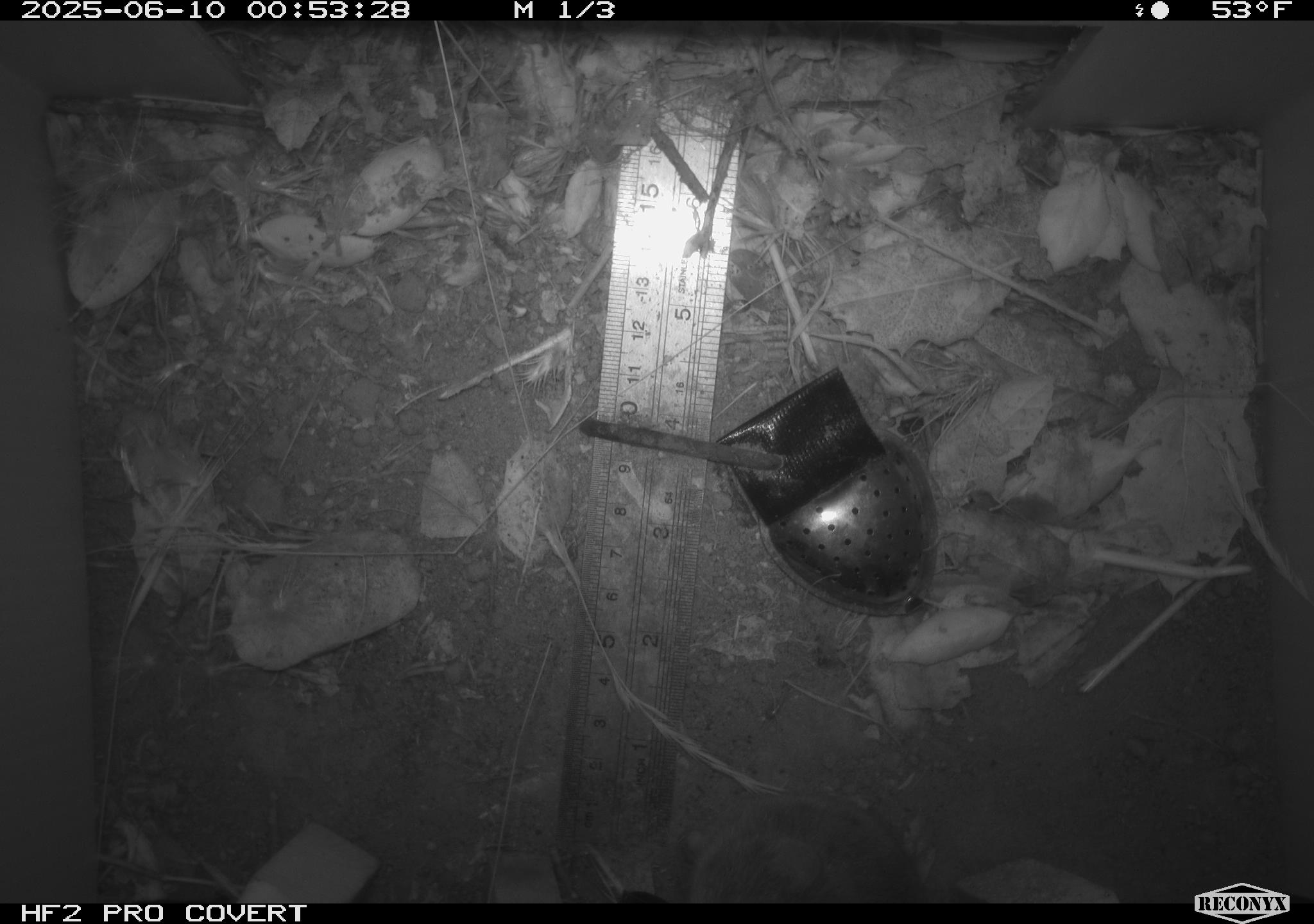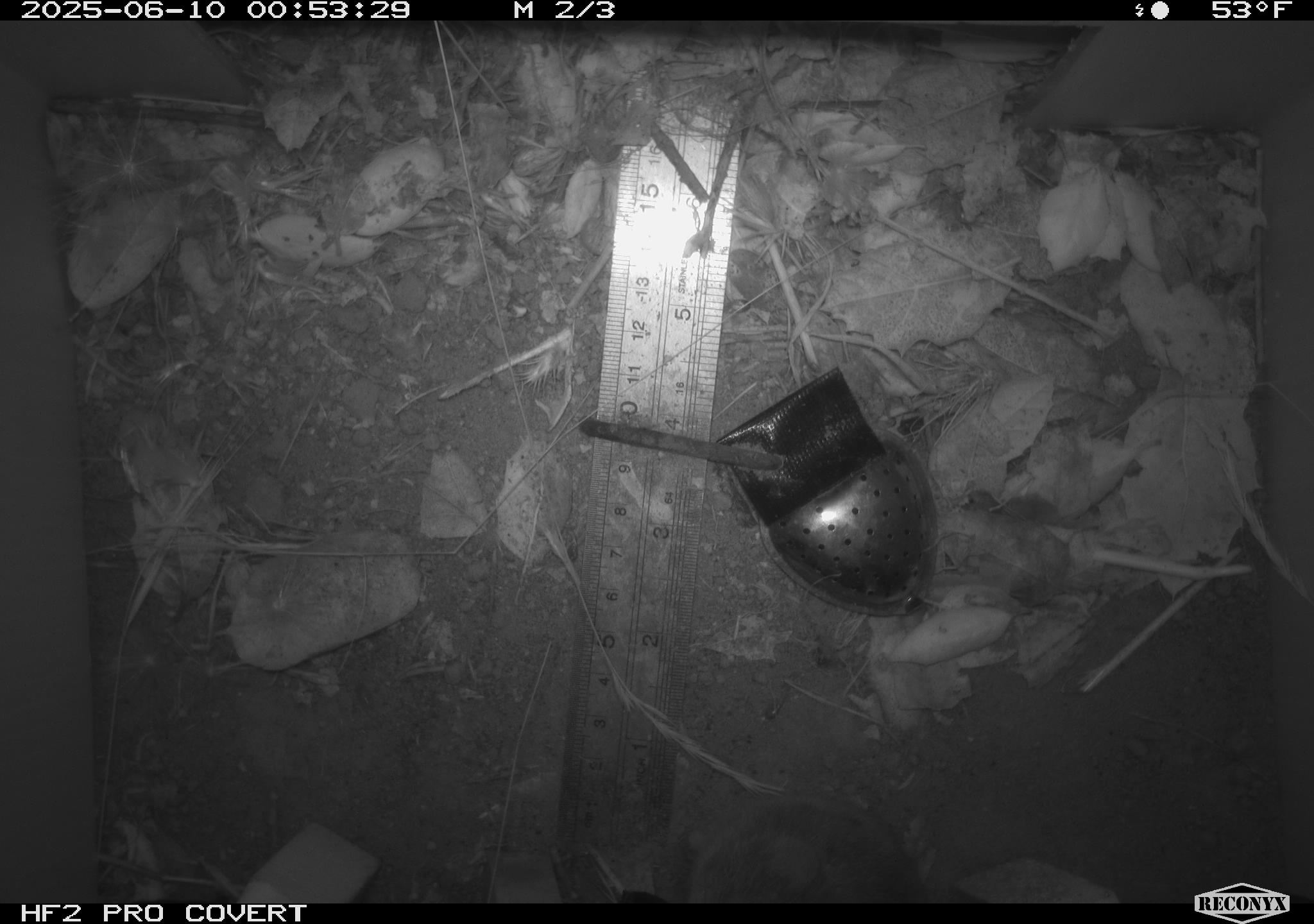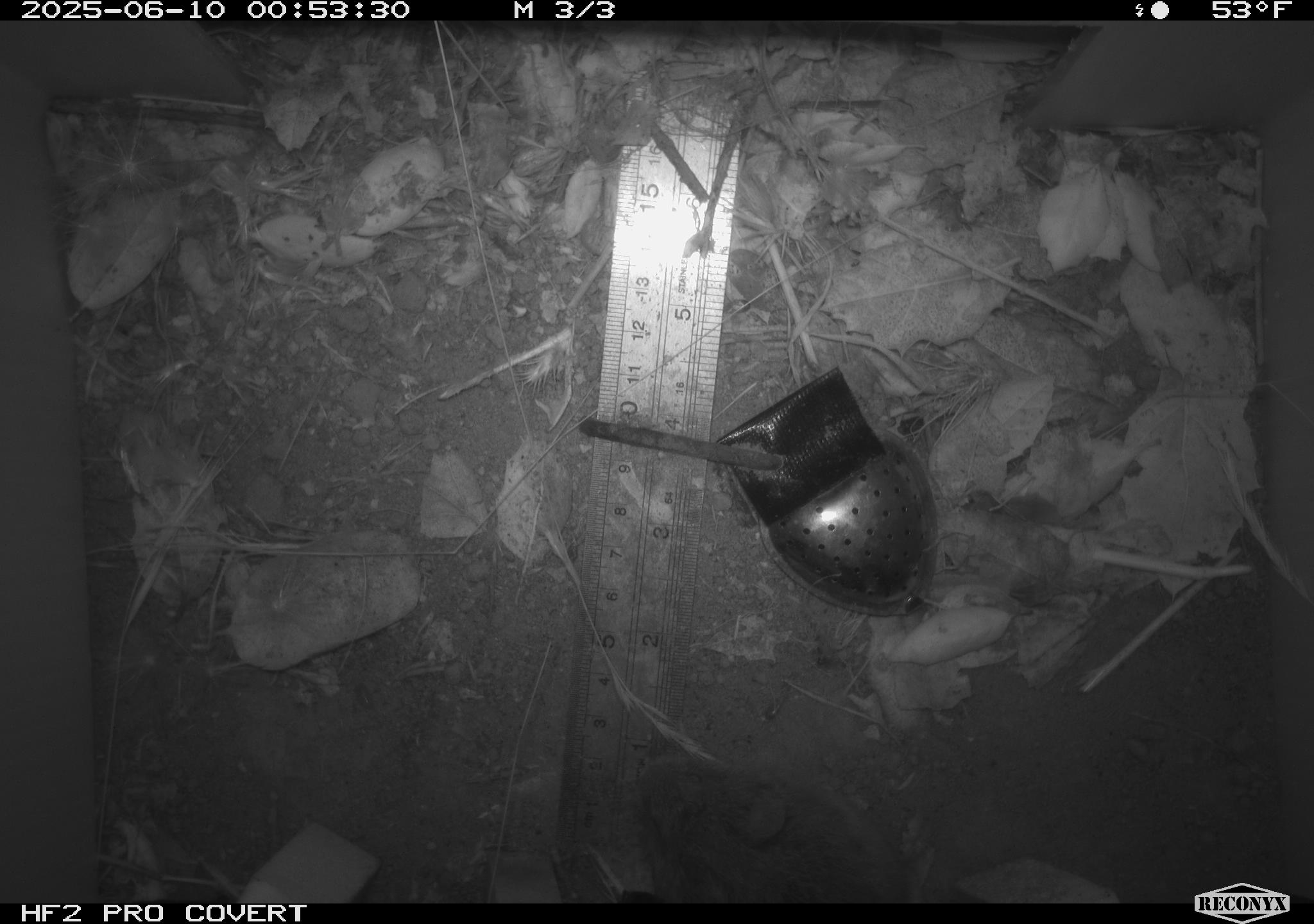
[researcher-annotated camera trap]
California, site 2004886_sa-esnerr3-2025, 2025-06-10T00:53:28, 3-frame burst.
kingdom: Animalia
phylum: Chordata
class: Mammalia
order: Rodentia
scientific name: Rodentia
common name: rodent